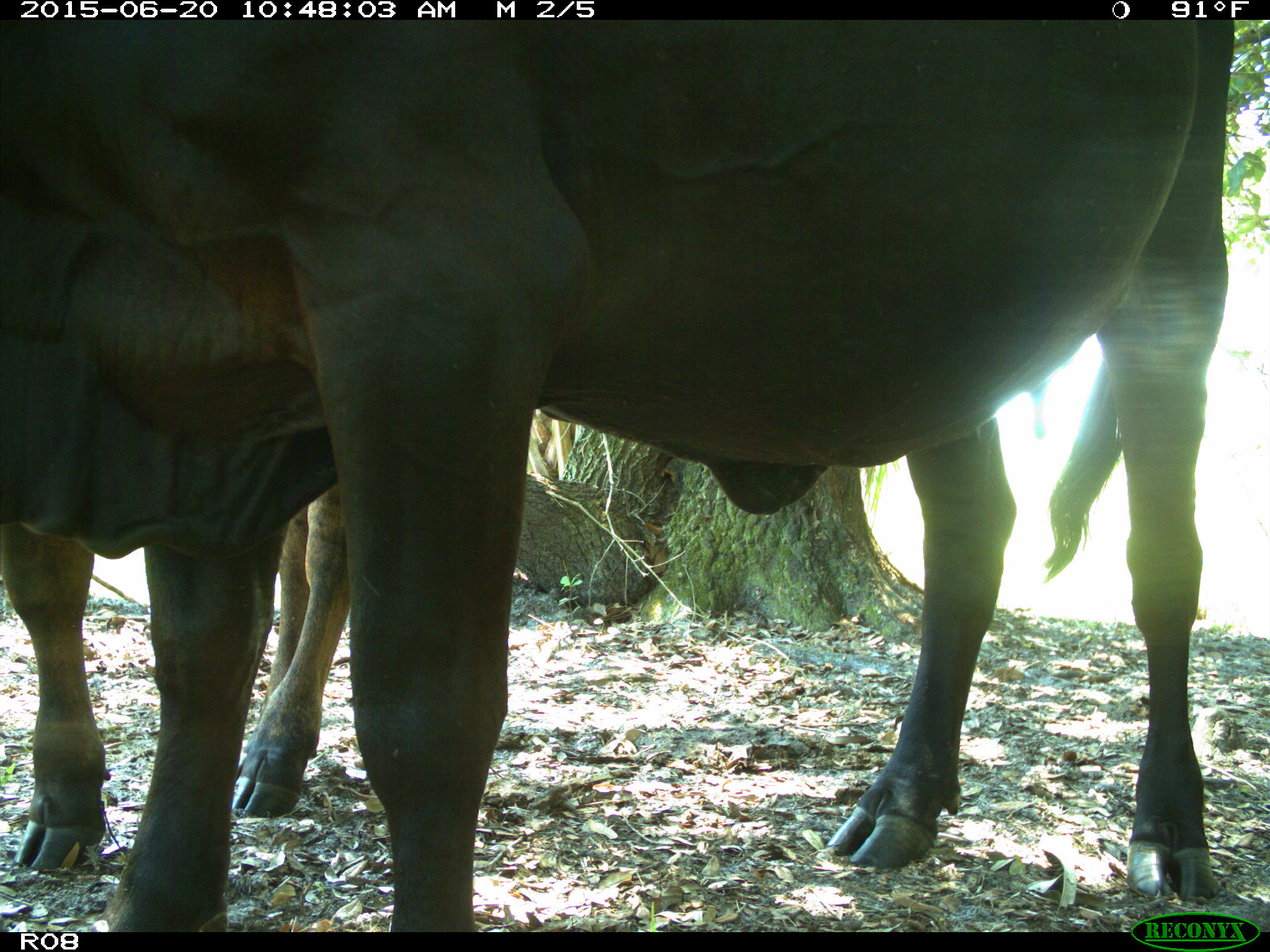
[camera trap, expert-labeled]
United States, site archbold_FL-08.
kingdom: Animalia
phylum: Chordata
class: Mammalia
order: Artiodactyla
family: Bovidae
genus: Bos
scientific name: Bos taurus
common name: domestic cow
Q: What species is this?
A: Bos taurus (domestic cow).